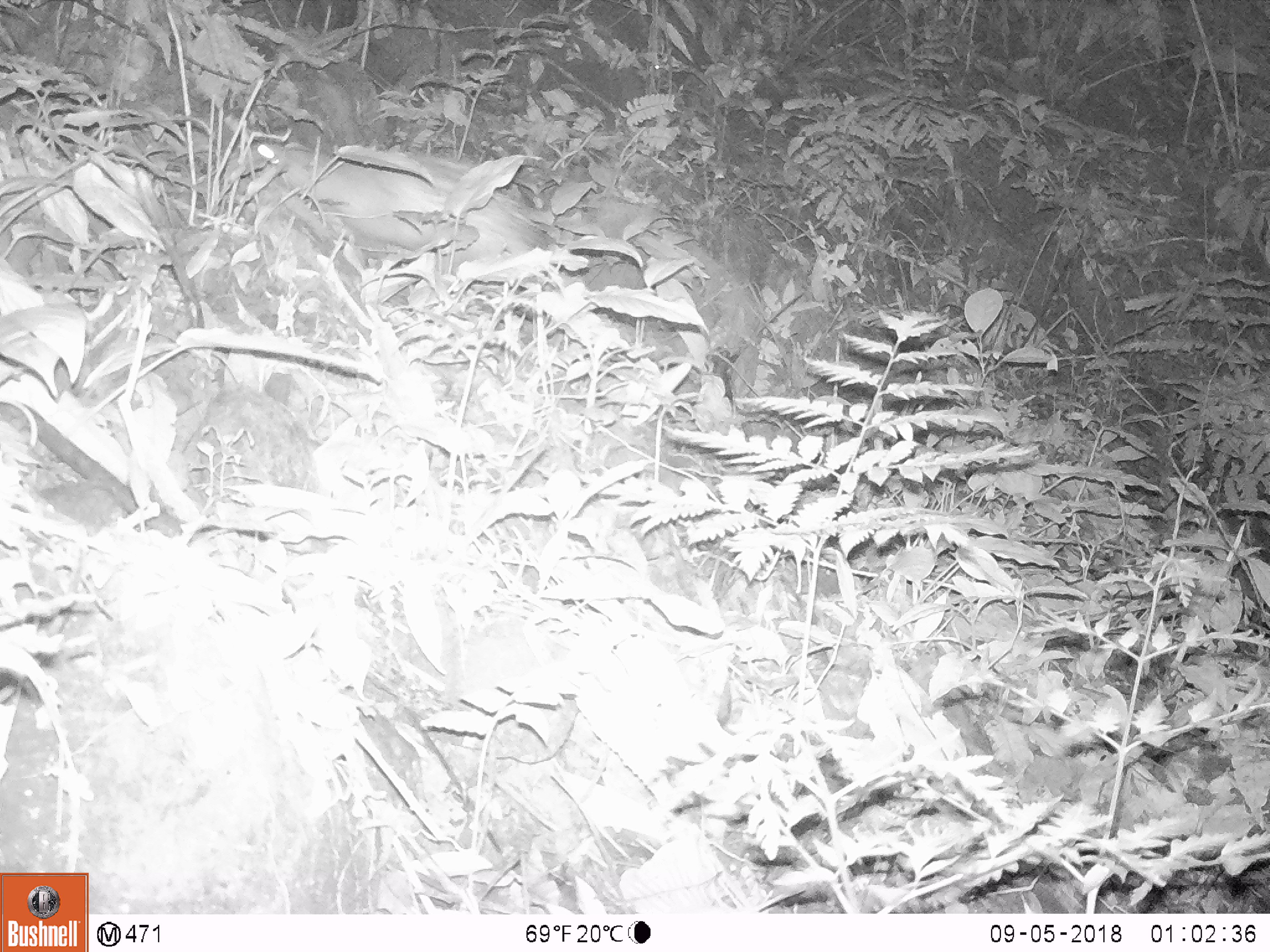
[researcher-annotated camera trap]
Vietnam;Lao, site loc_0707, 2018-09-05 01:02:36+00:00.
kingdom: Animalia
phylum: Chordata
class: Mammalia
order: Rodentia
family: Hystricidae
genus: Atherurus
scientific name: Atherurus macrourus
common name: asiatic brush-tailed porcupine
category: asiatic brush tailed porcupine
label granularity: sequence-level